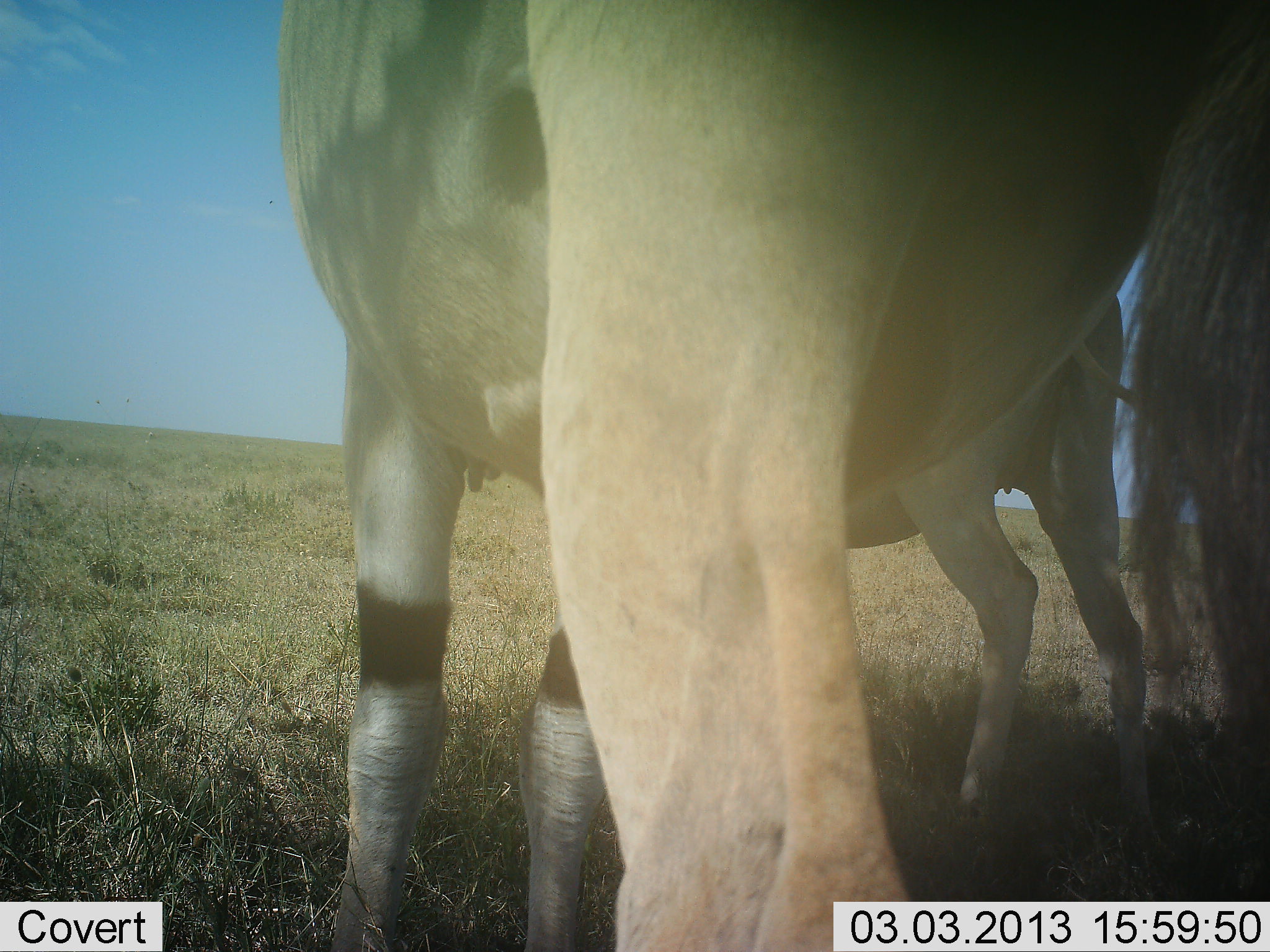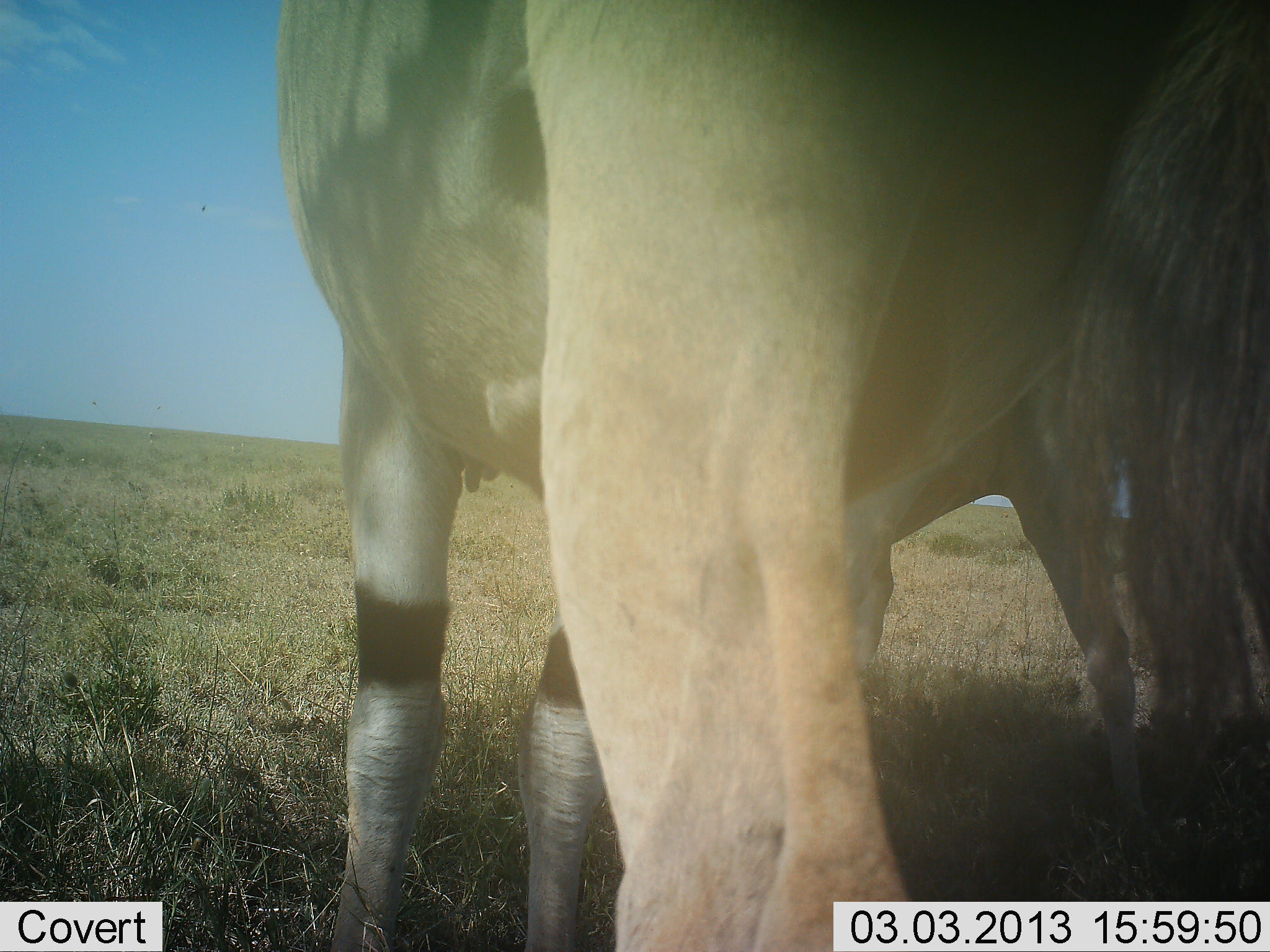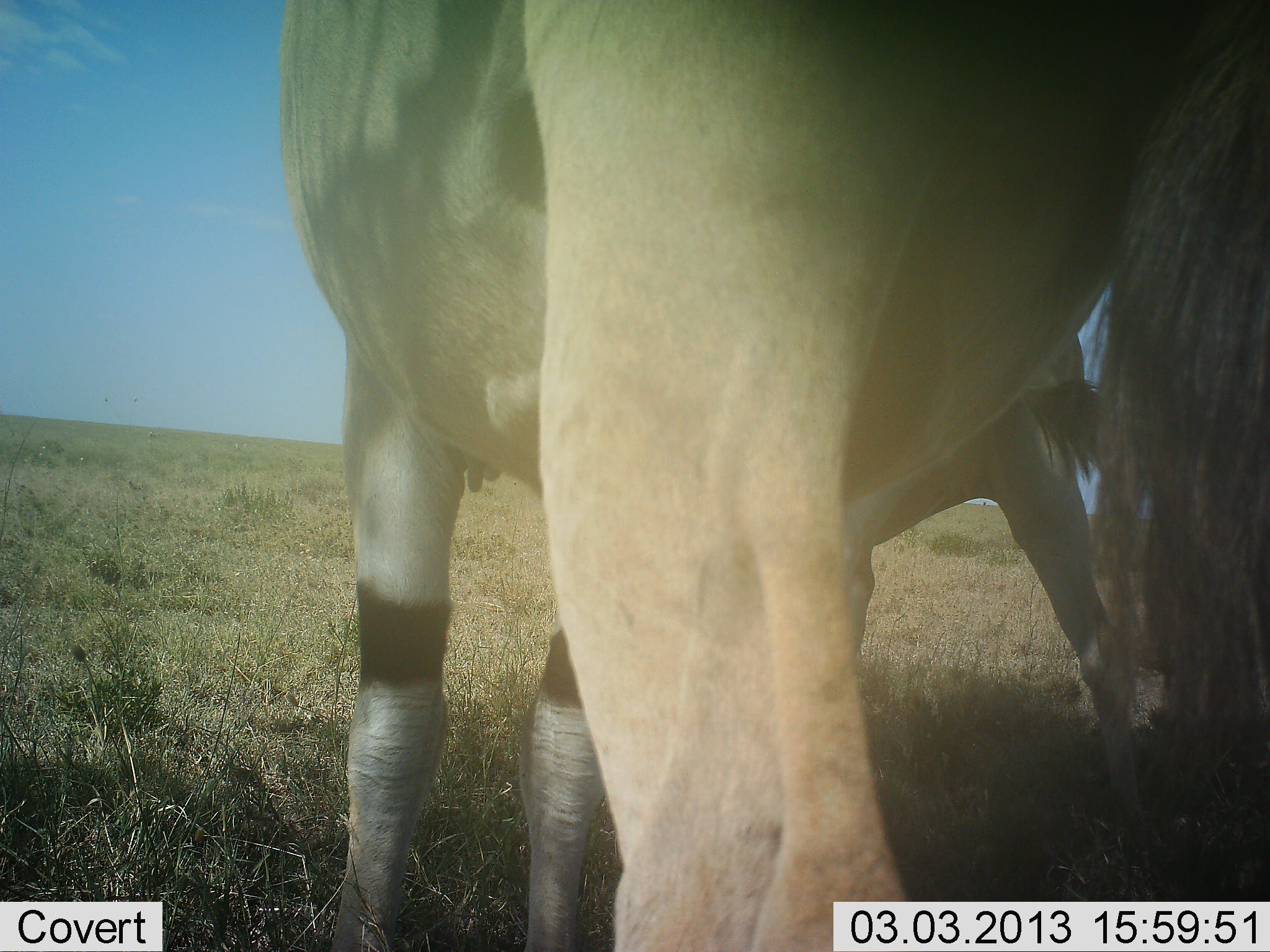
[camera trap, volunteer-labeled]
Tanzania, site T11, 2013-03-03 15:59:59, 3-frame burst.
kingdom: Animalia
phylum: Chordata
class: Mammalia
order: Artiodactyla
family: Bovidae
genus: Tragelaphus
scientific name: Tragelaphus oryx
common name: eland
Eland (Tragelaphus oryx), count 2. Behavior (volunteer vote fractions): standing 92%, resting 0%, moving 23%, interacting 8%. Young present (vote fraction): 8%. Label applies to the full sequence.